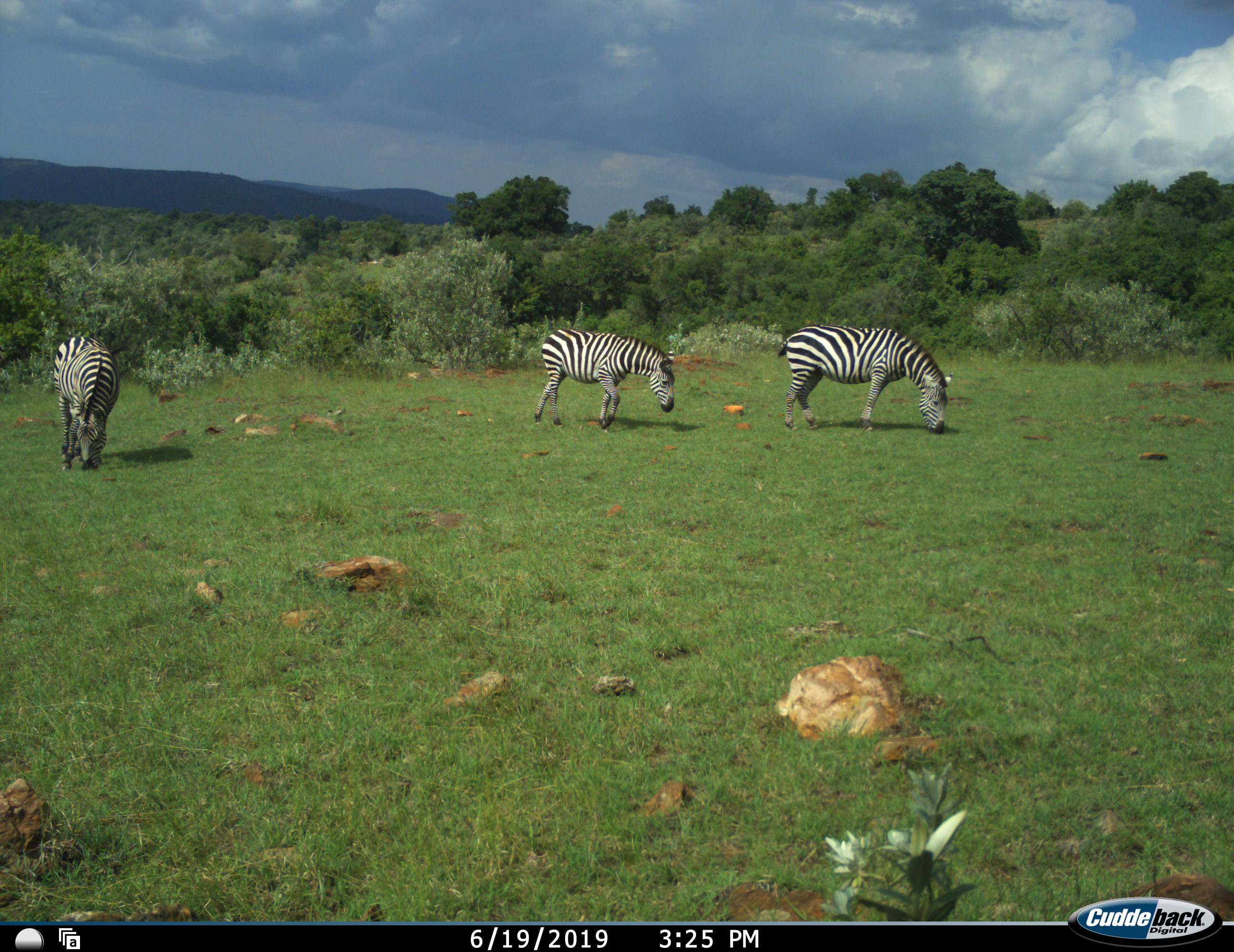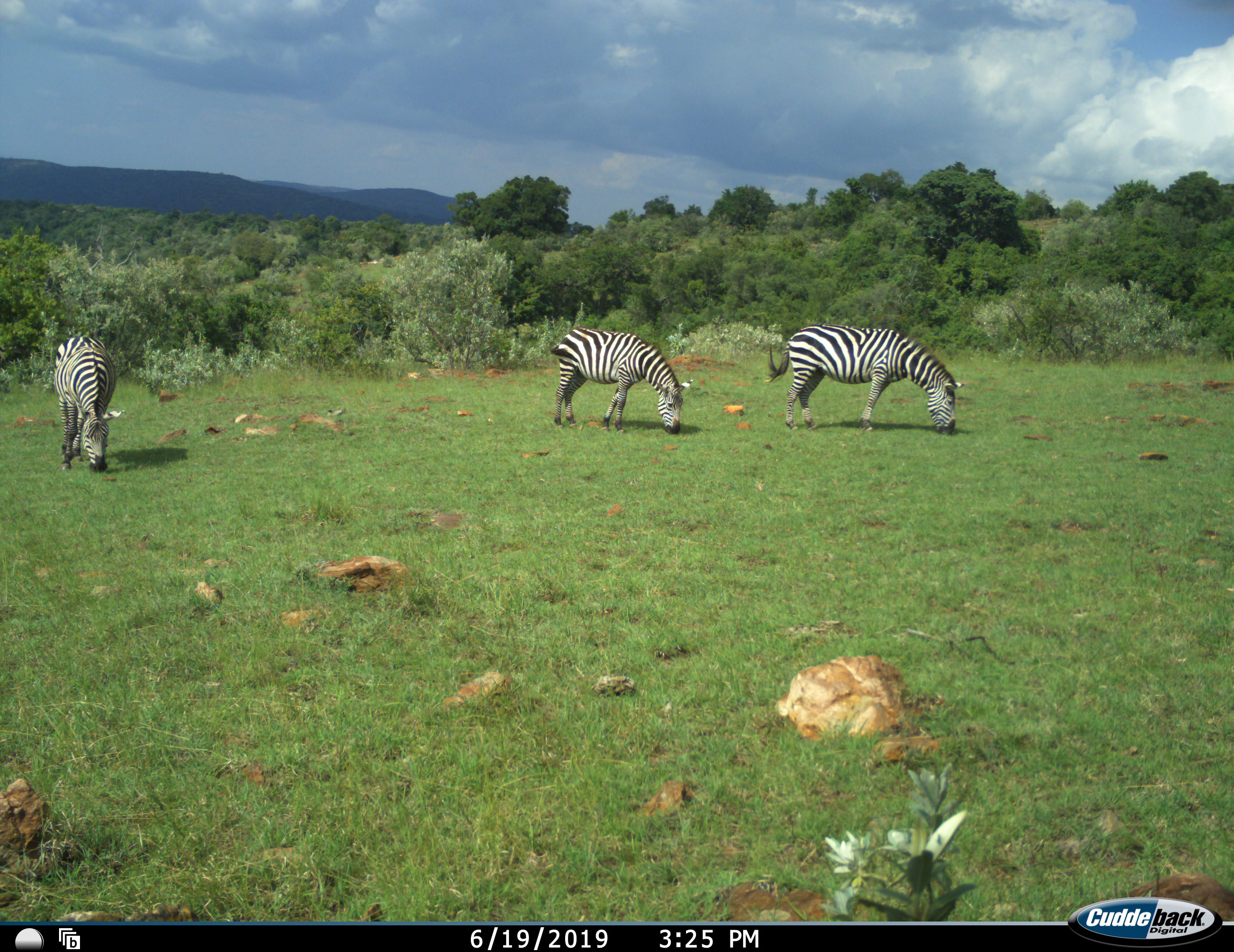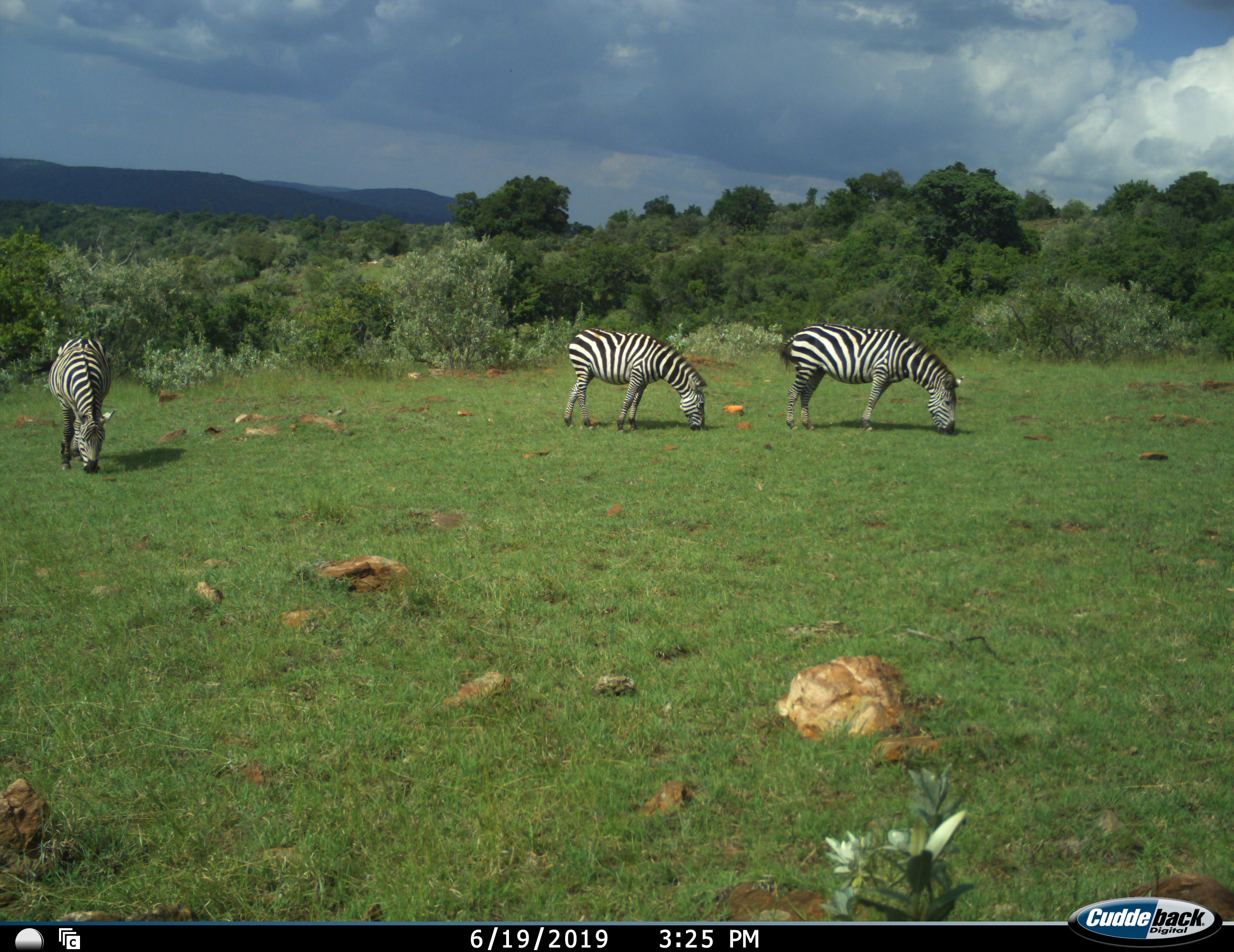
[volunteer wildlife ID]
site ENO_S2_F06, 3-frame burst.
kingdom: Animalia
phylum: Chordata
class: Mammalia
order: Perissodactyla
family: Equidae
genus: Equus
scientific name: Equus quagga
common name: plains zebra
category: zebraplains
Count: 3.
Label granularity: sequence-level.